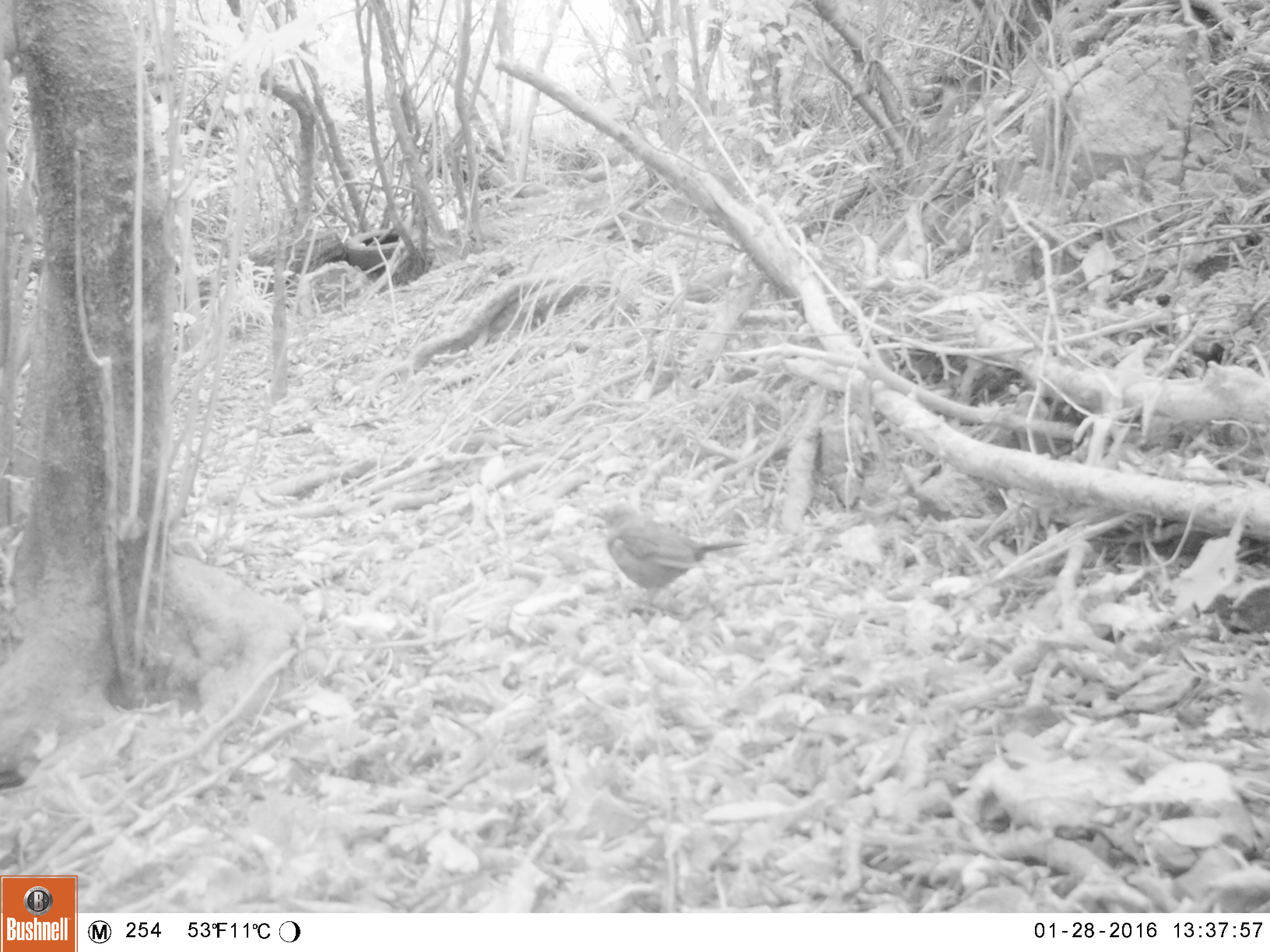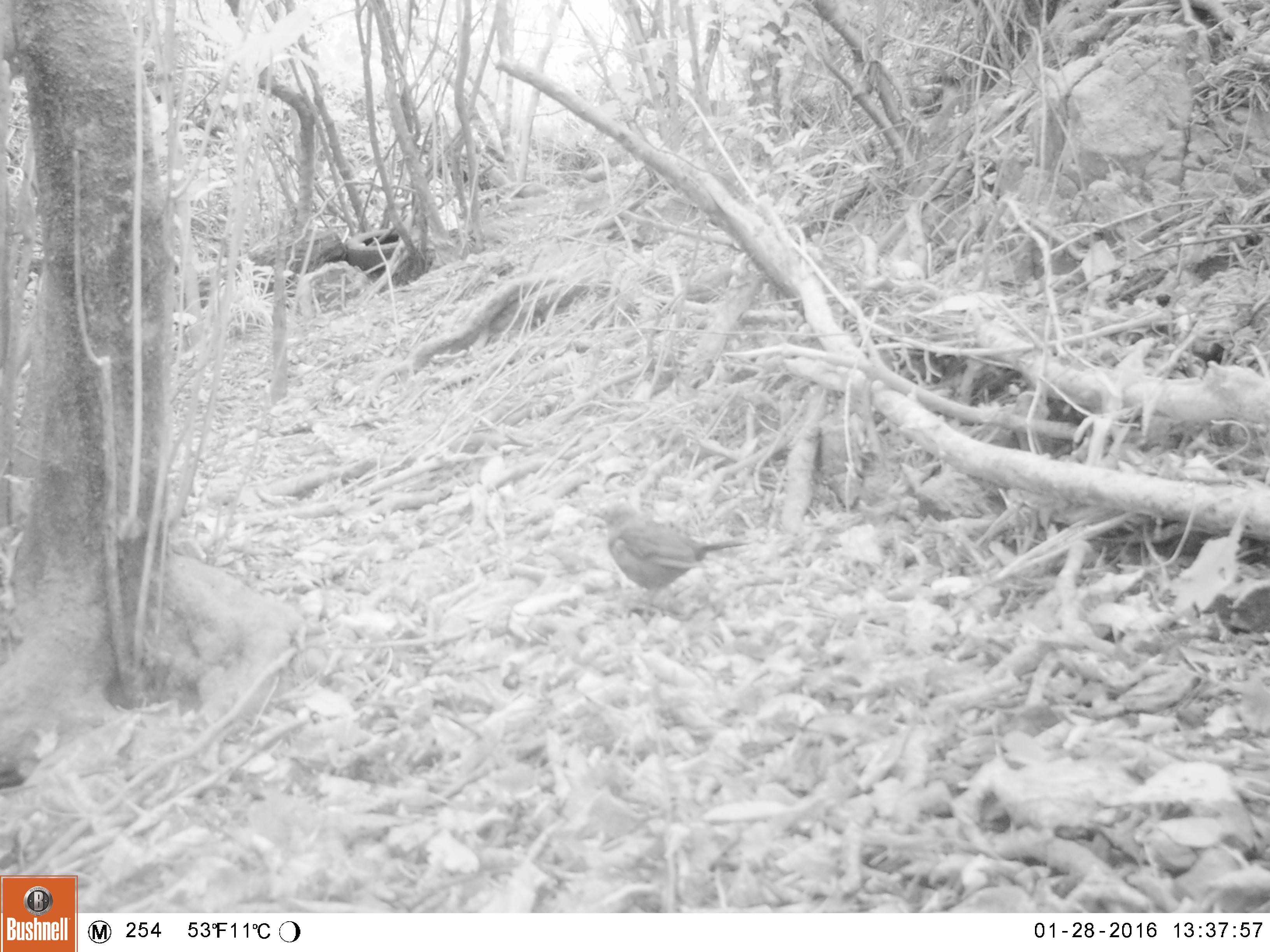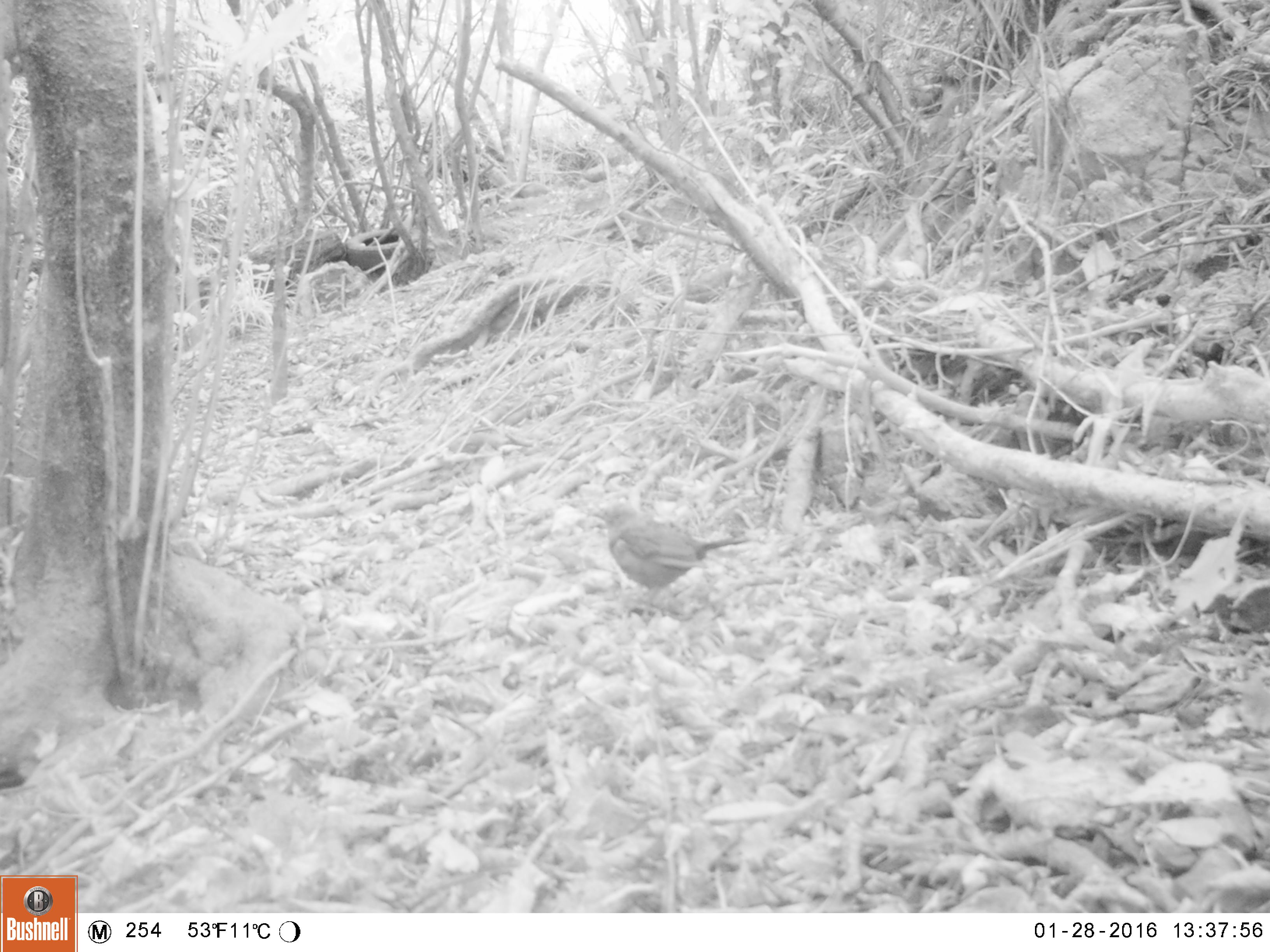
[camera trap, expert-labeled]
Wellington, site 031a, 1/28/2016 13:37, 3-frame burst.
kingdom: Animalia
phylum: Chordata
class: Aves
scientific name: Aves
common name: bird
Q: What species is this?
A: Bird (Aves).